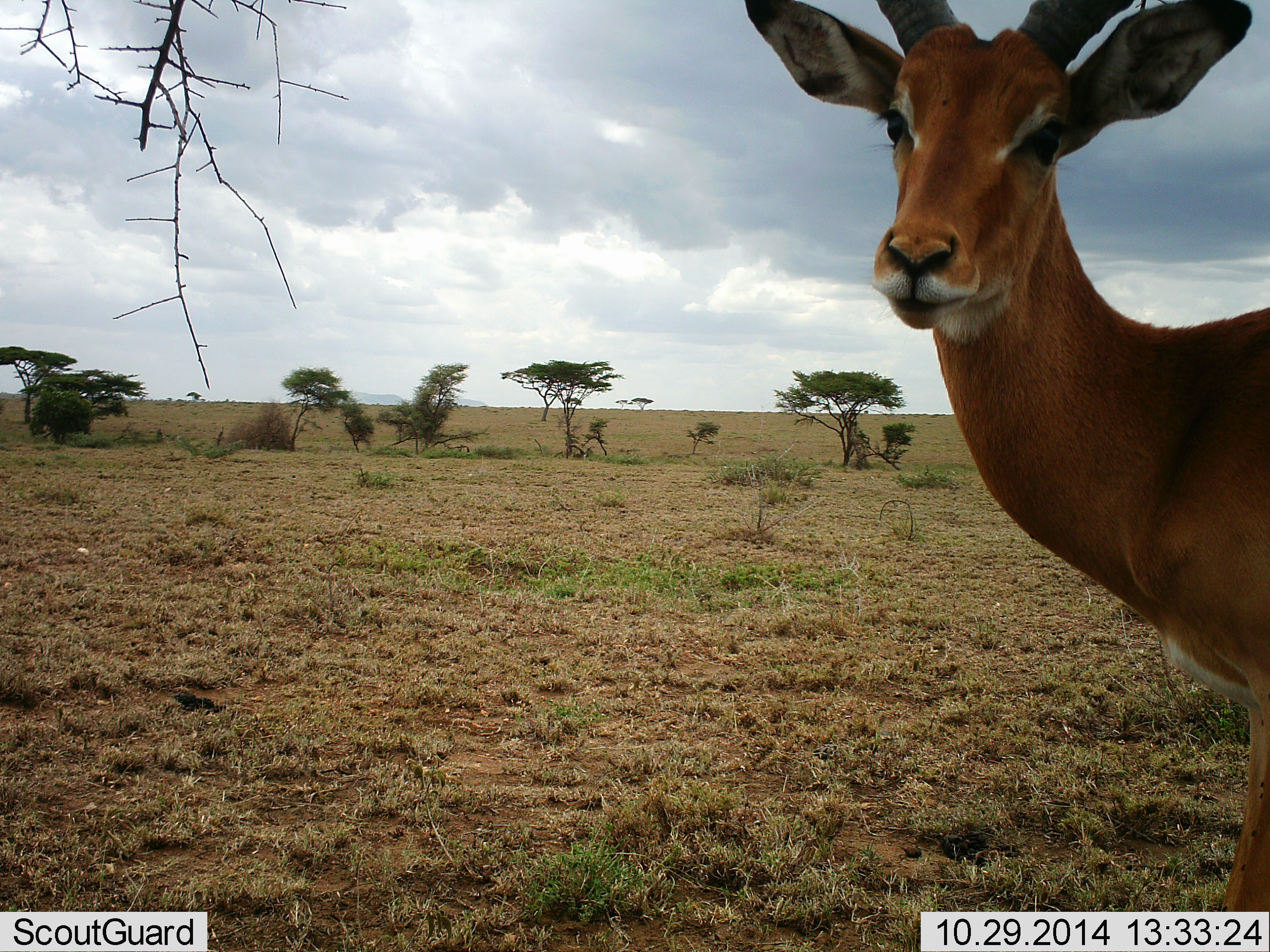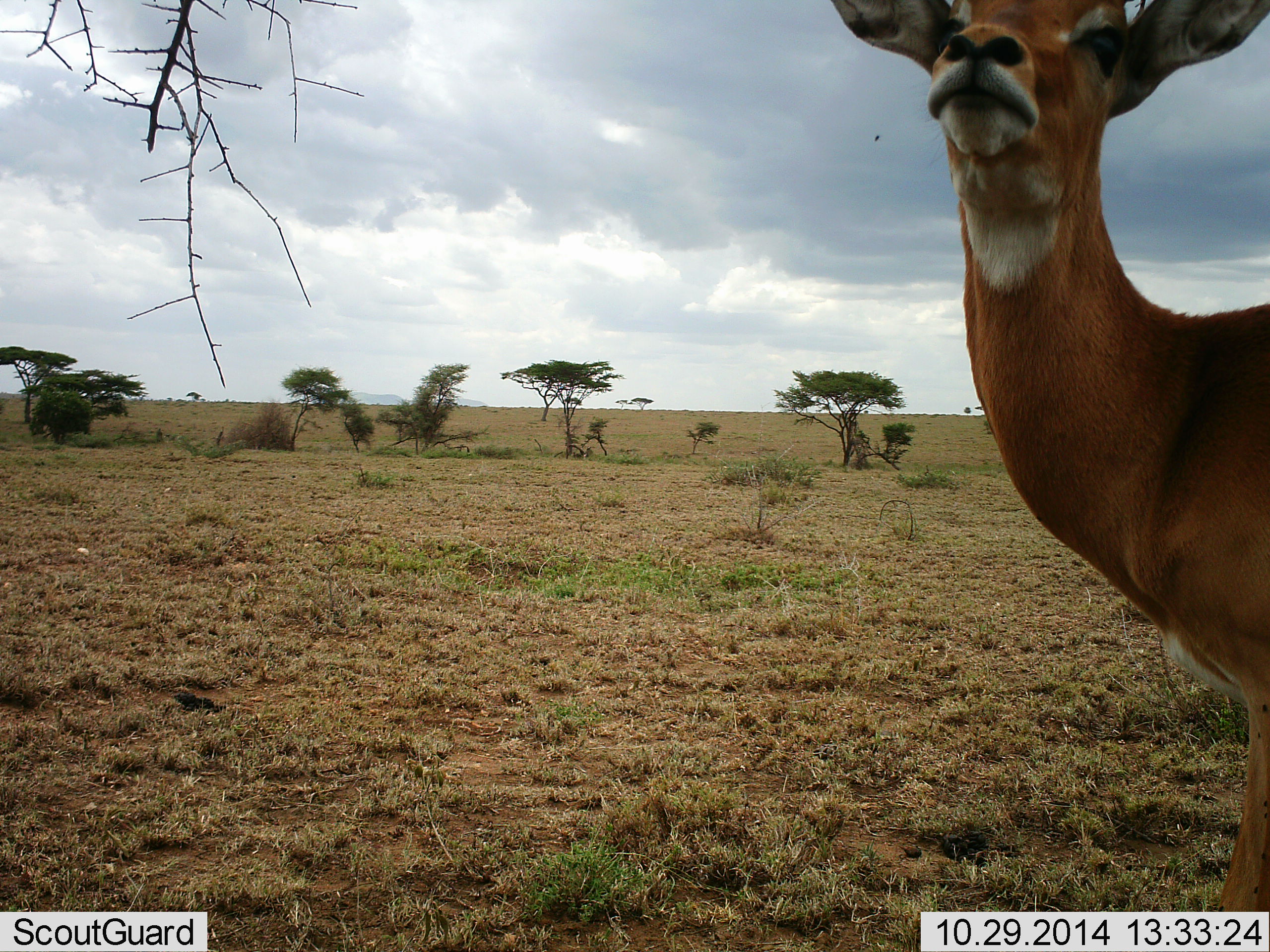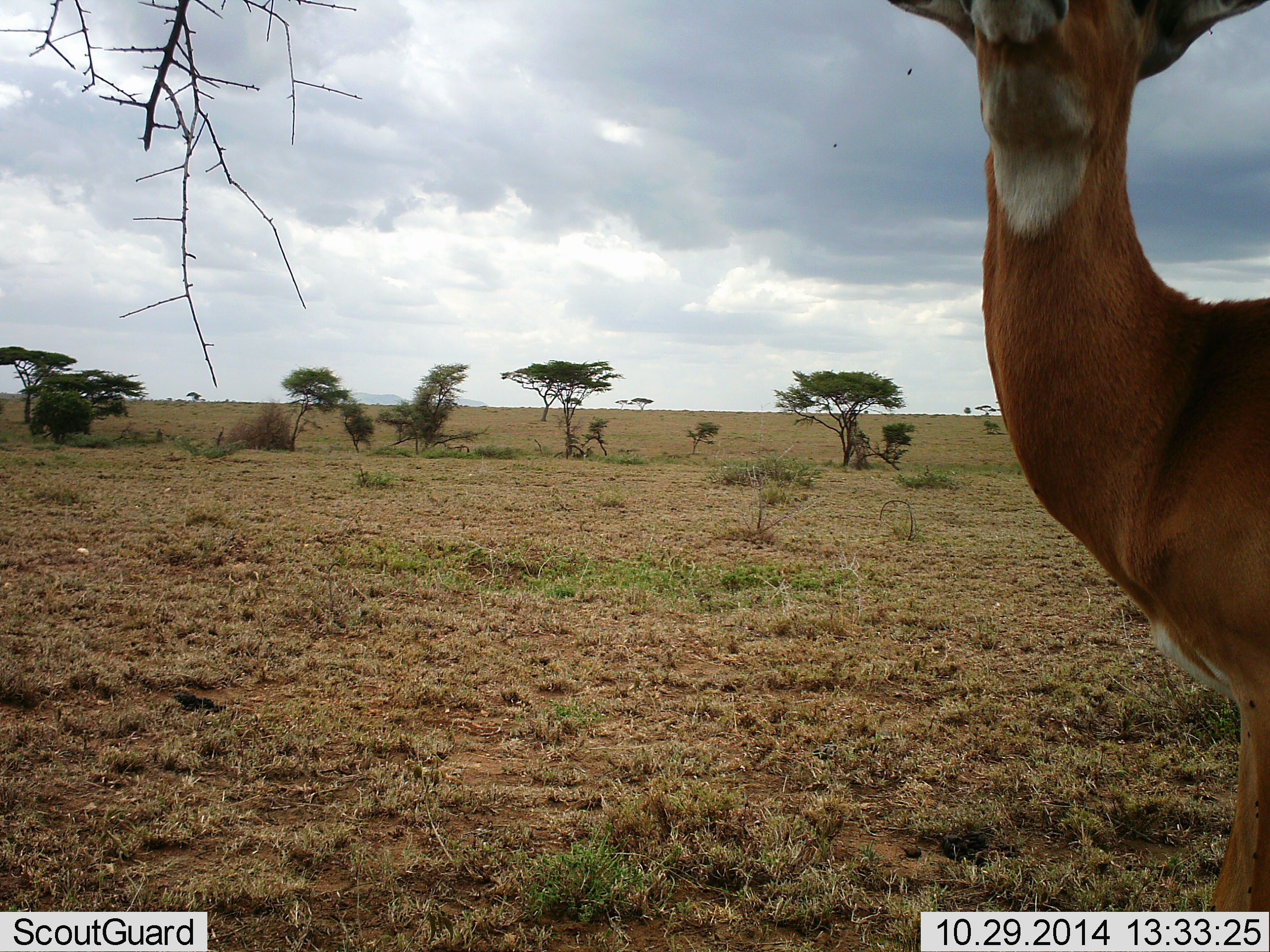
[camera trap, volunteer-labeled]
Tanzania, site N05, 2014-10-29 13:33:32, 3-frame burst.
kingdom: Animalia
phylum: Chordata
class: Mammalia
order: Artiodactyla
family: Bovidae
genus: Aepyceros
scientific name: Aepyceros melampus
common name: impala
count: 1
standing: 100%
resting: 0%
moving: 0%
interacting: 0%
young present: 0%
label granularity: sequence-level